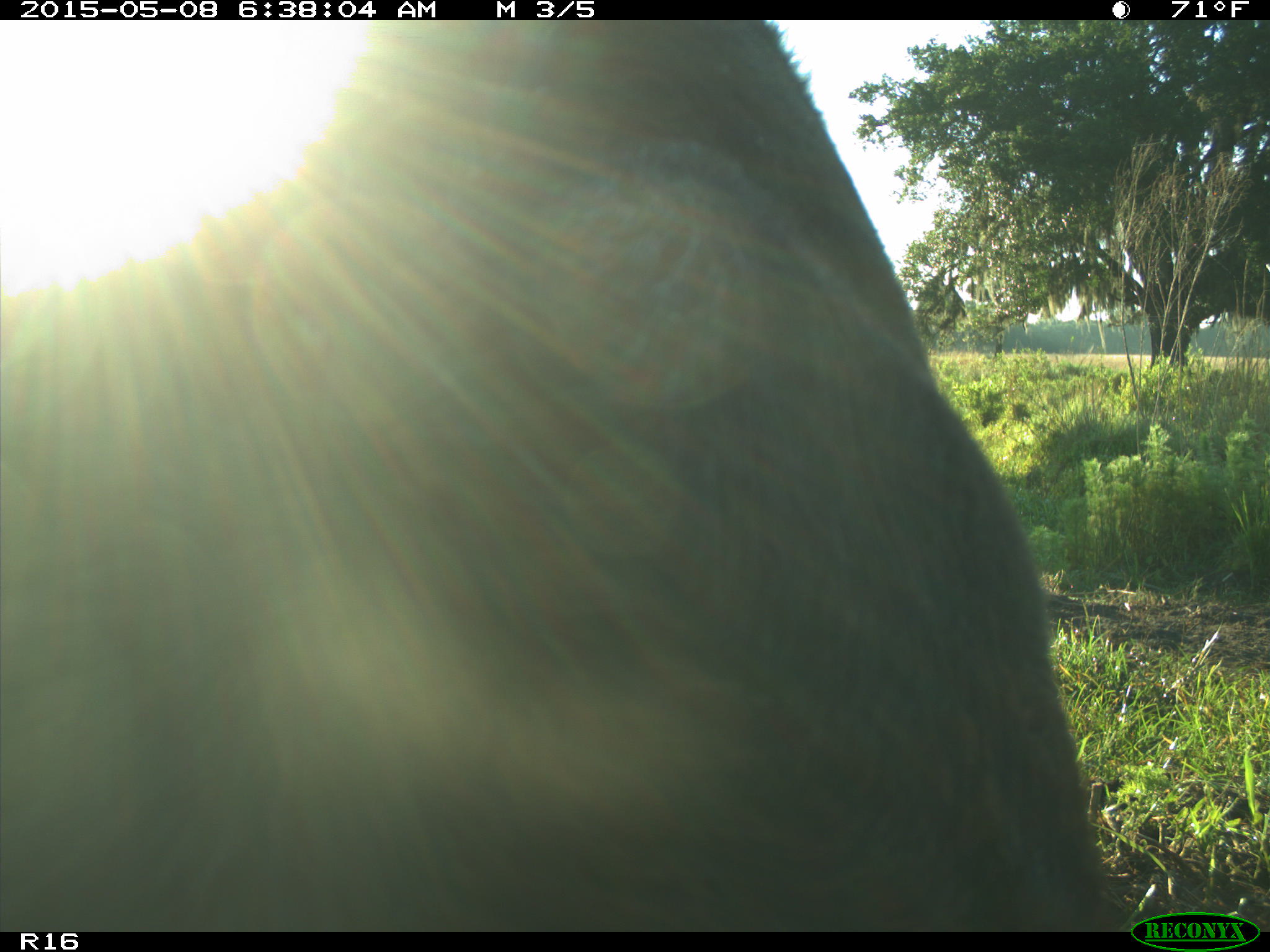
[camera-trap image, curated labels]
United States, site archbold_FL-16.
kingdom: Animalia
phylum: Chordata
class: Mammalia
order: Artiodactyla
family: Bovidae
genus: Bos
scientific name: Bos taurus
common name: domestic cow